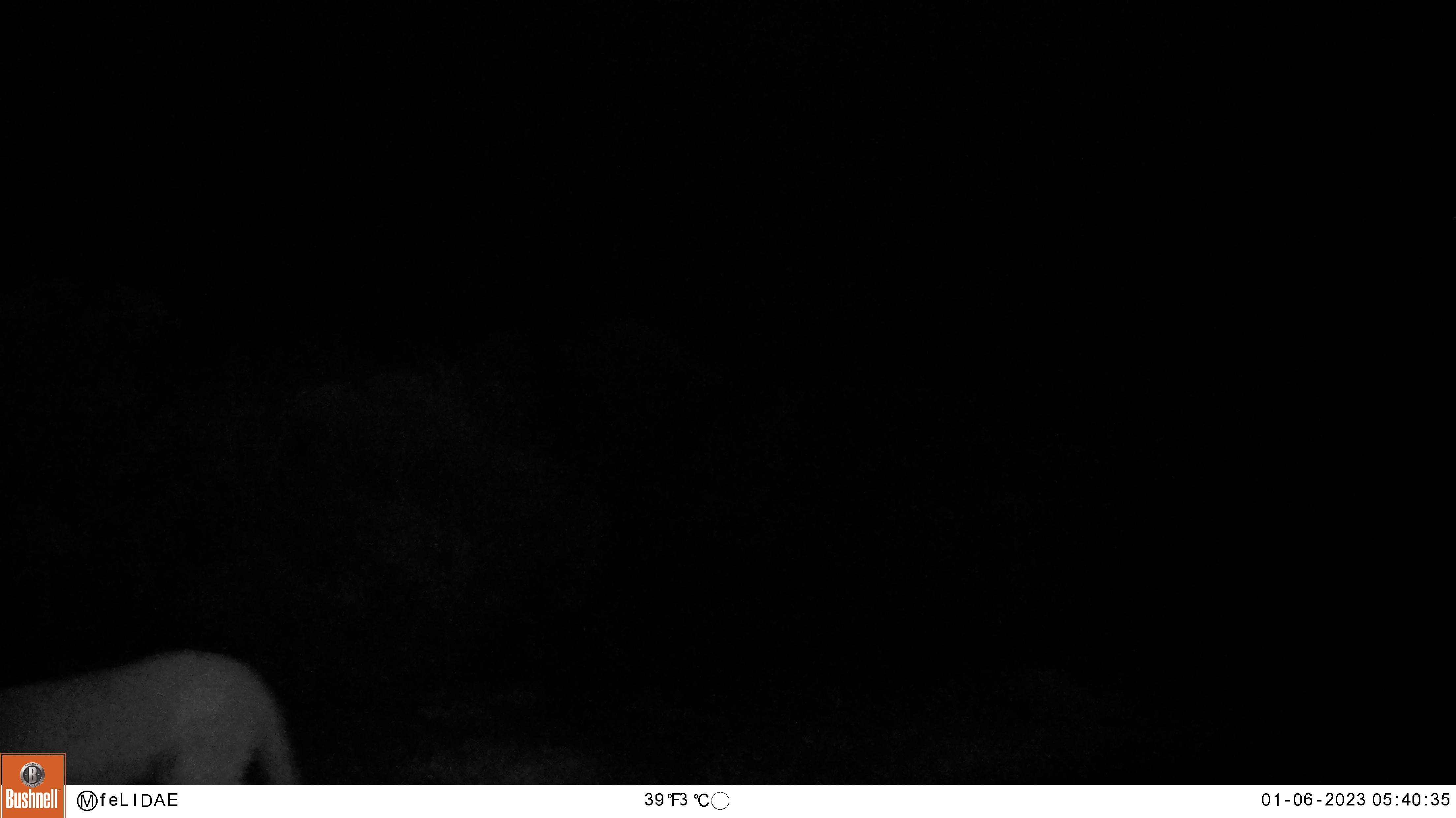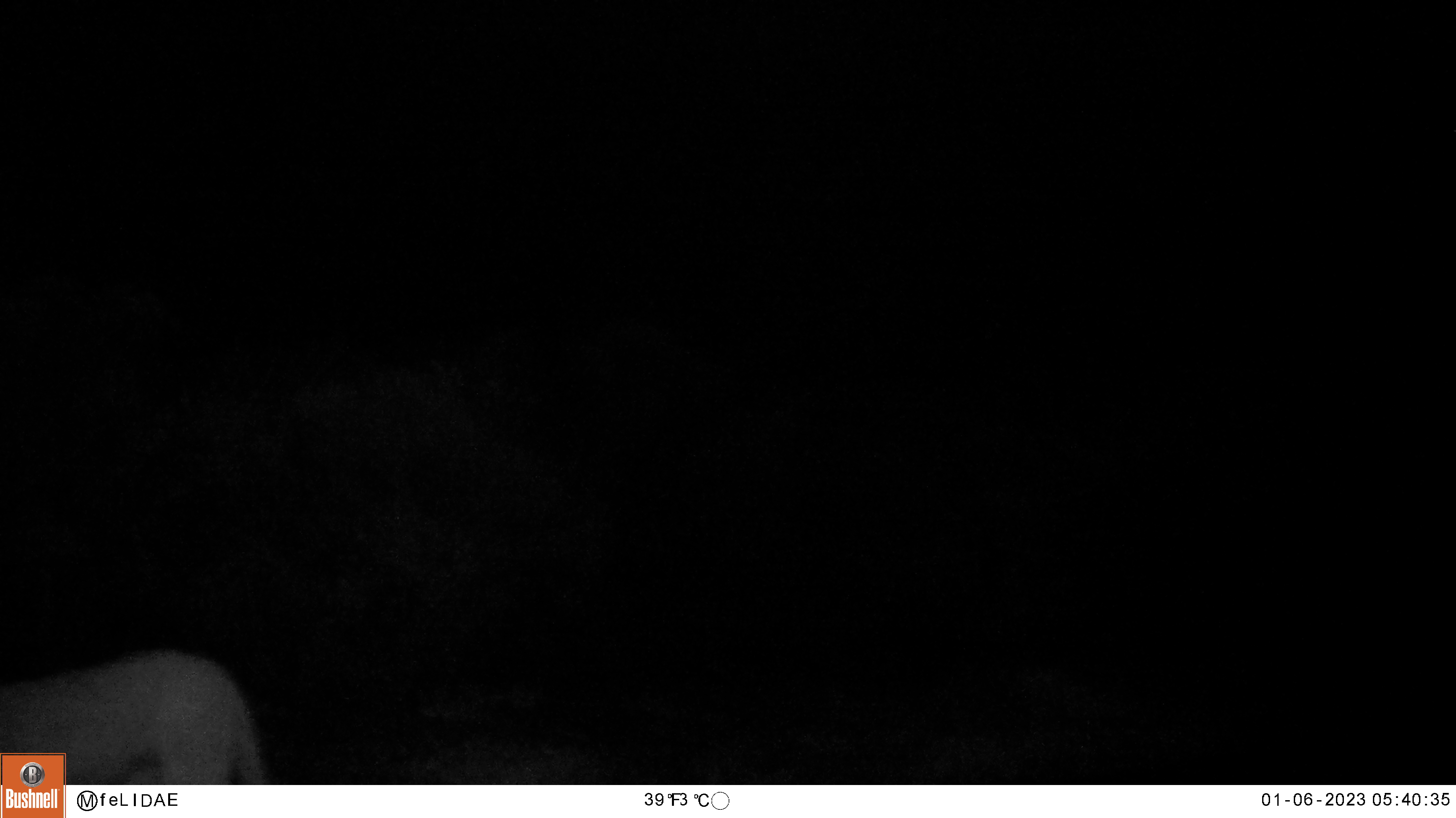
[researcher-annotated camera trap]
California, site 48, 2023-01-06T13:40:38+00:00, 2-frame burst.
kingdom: Animalia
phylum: Chordata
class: Mammalia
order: Carnivora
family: Felidae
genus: Puma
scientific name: Puma concolor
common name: puma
Puma (Puma concolor).